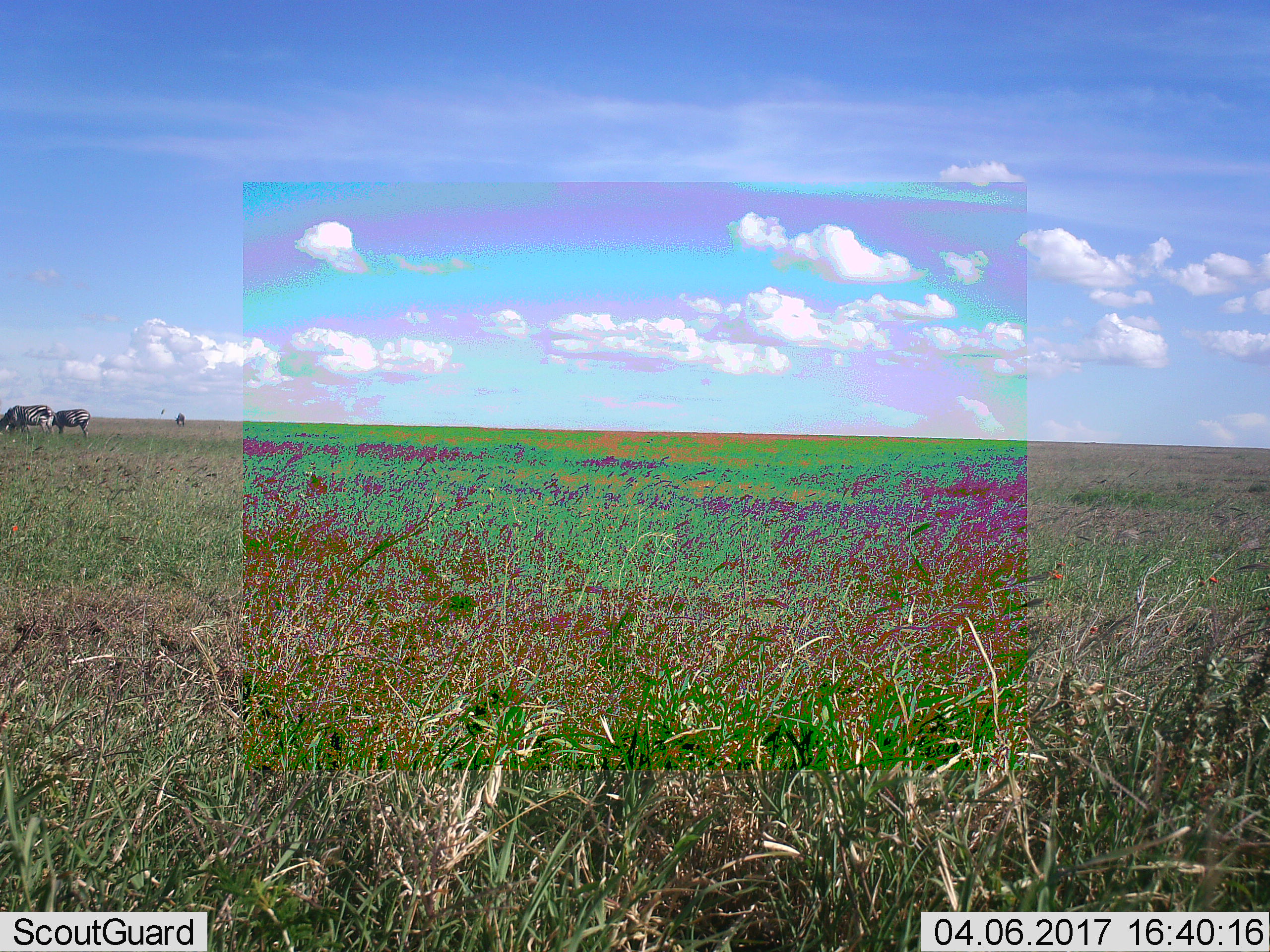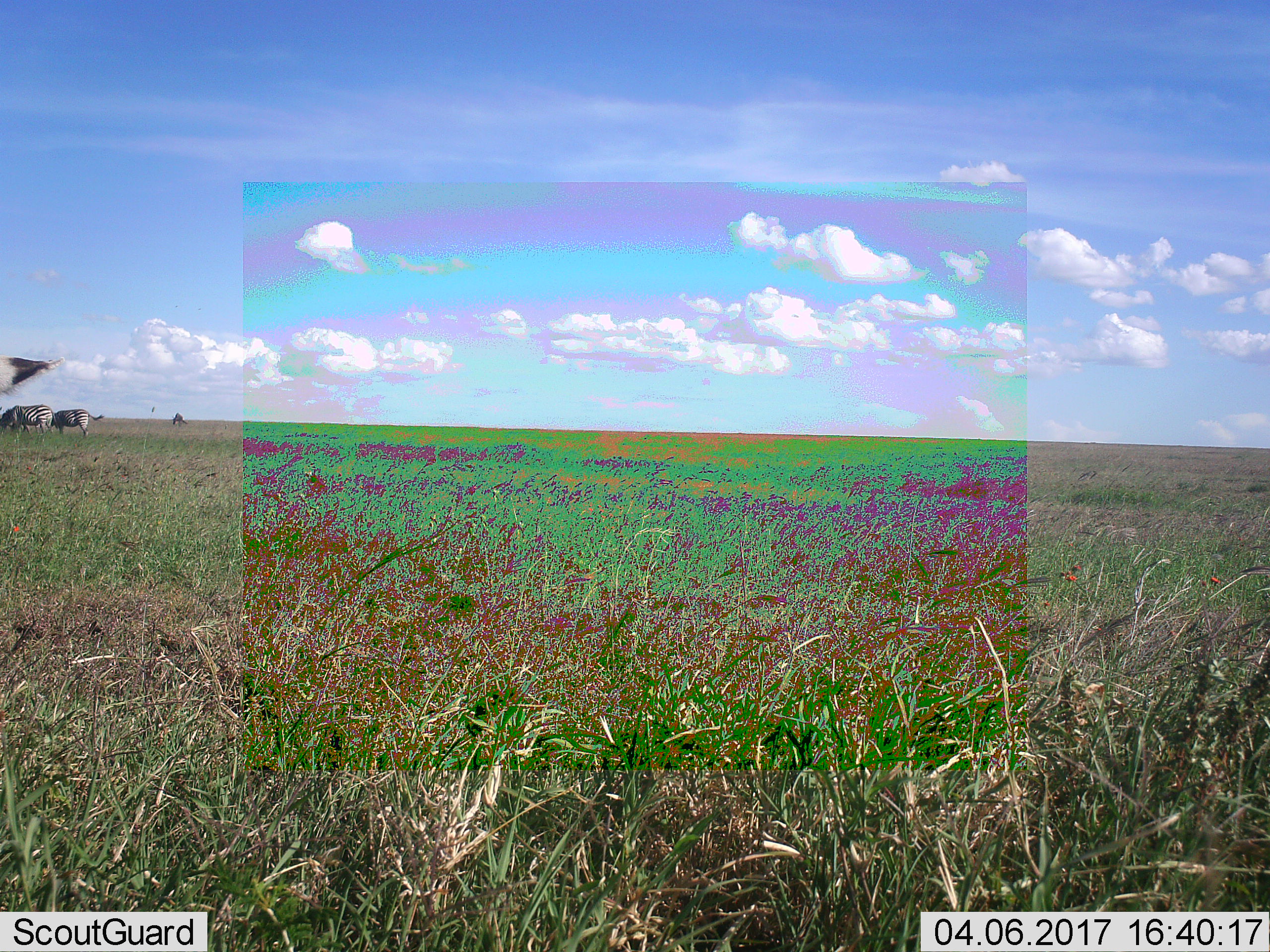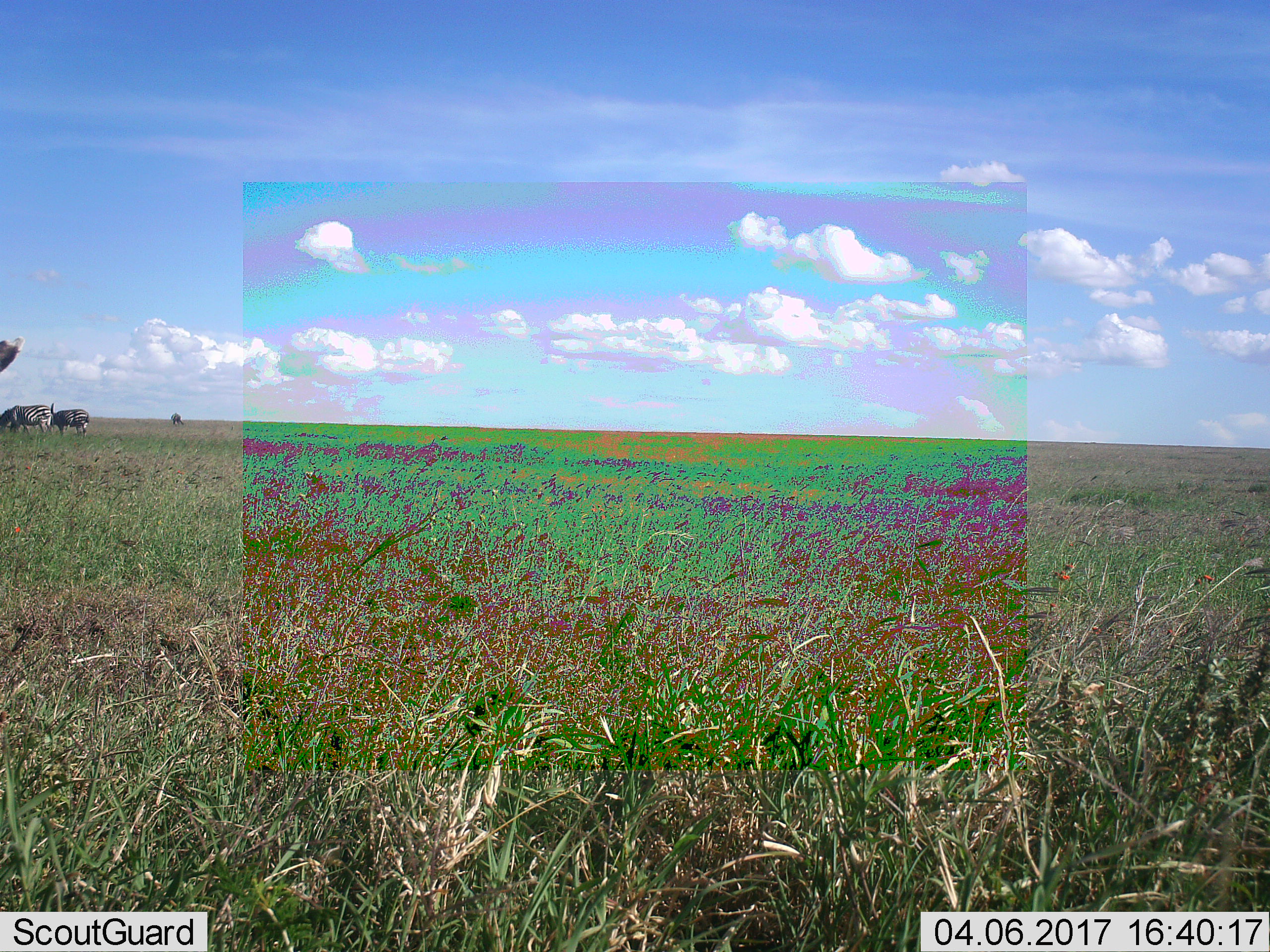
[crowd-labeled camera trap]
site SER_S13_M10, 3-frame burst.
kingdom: Animalia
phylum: Chordata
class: Mammalia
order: Perissodactyla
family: Equidae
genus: Equus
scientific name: Equus quagga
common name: plains zebra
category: zebraplains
Zebraplains (plains zebra) (Equus quagga), count 3. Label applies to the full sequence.